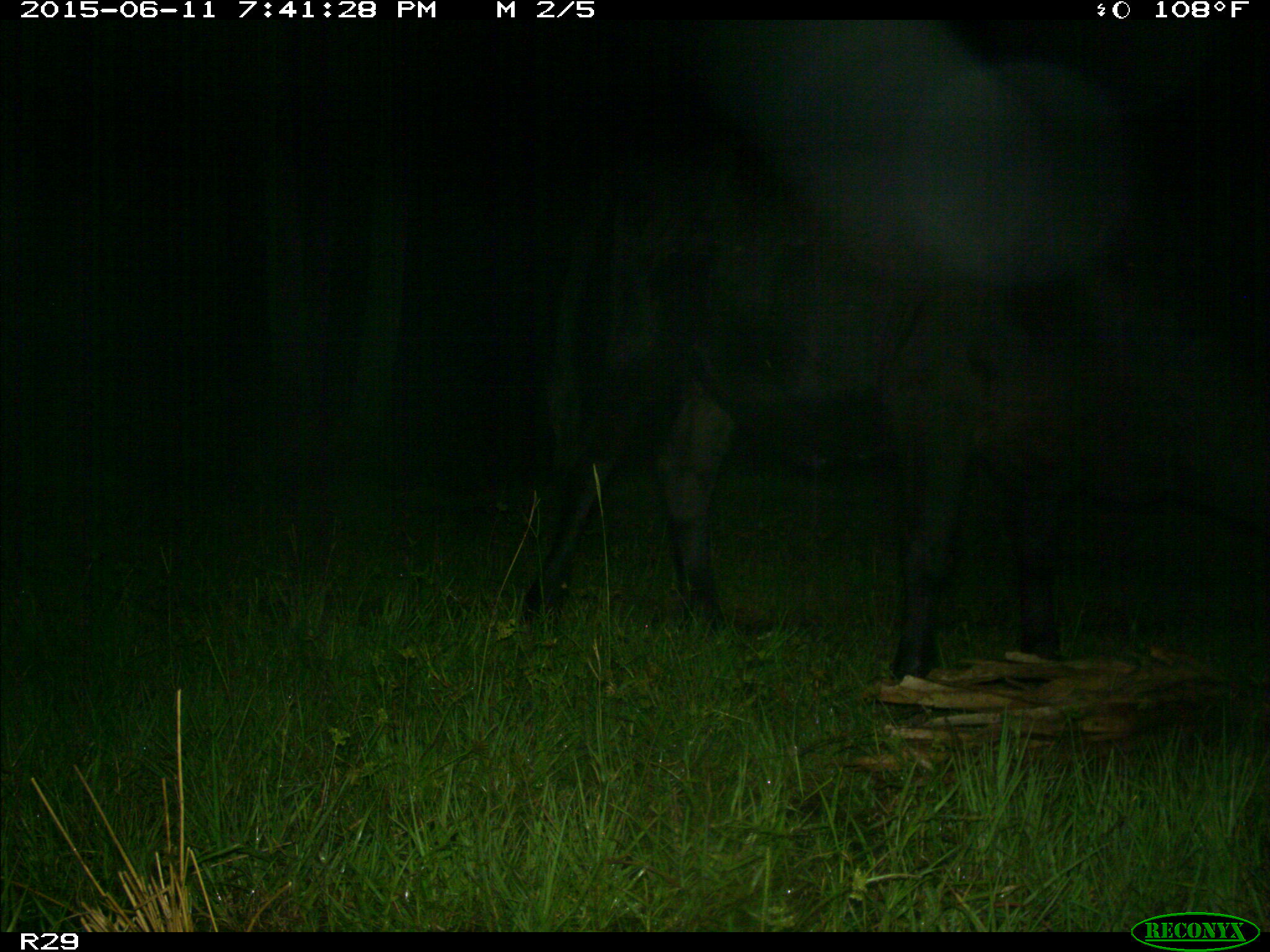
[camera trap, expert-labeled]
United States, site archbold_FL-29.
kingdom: Animalia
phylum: Chordata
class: Mammalia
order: Artiodactyla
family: Bovidae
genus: Bos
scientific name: Bos taurus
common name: domestic cow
Bos taurus (domestic cow).